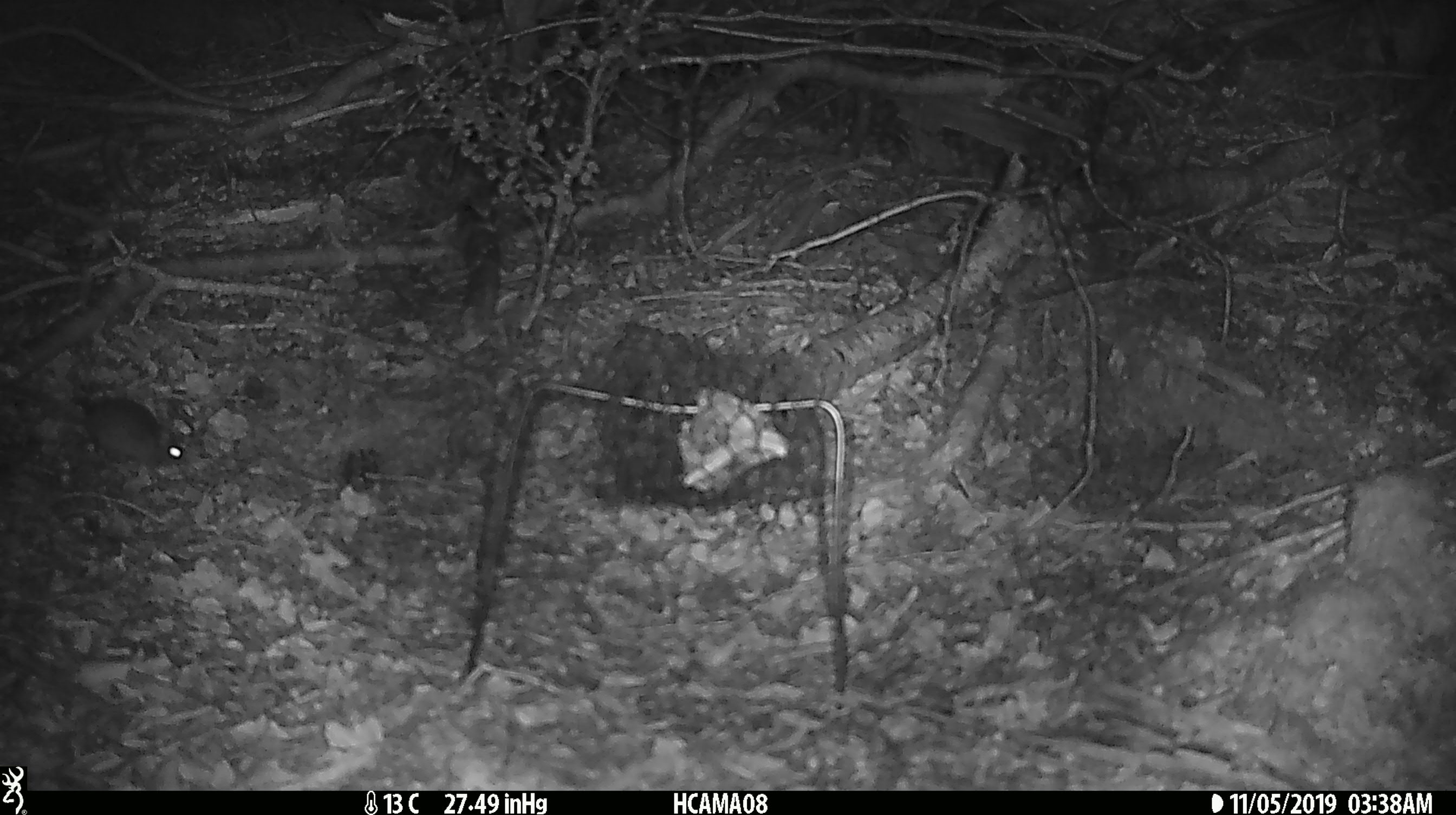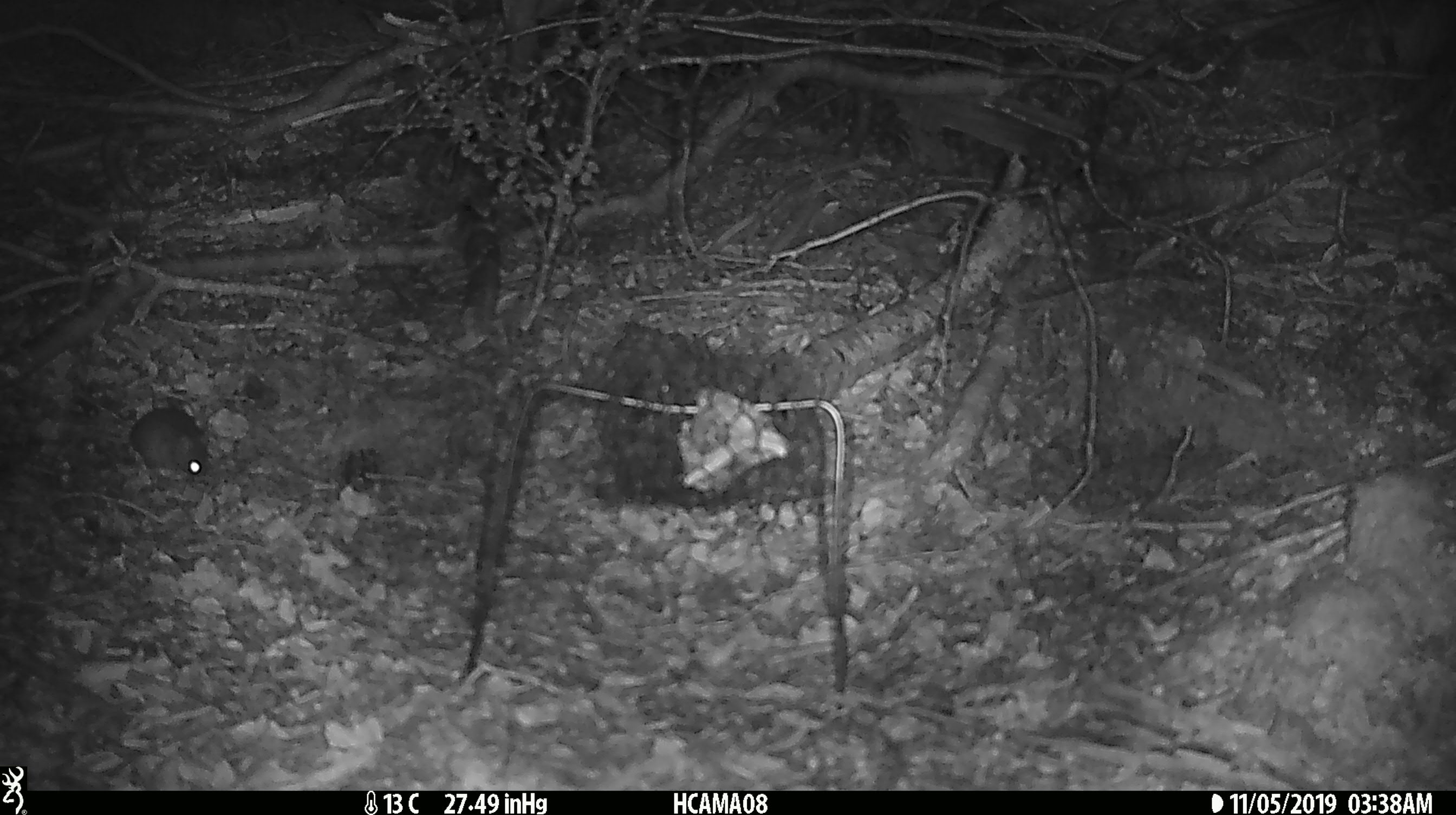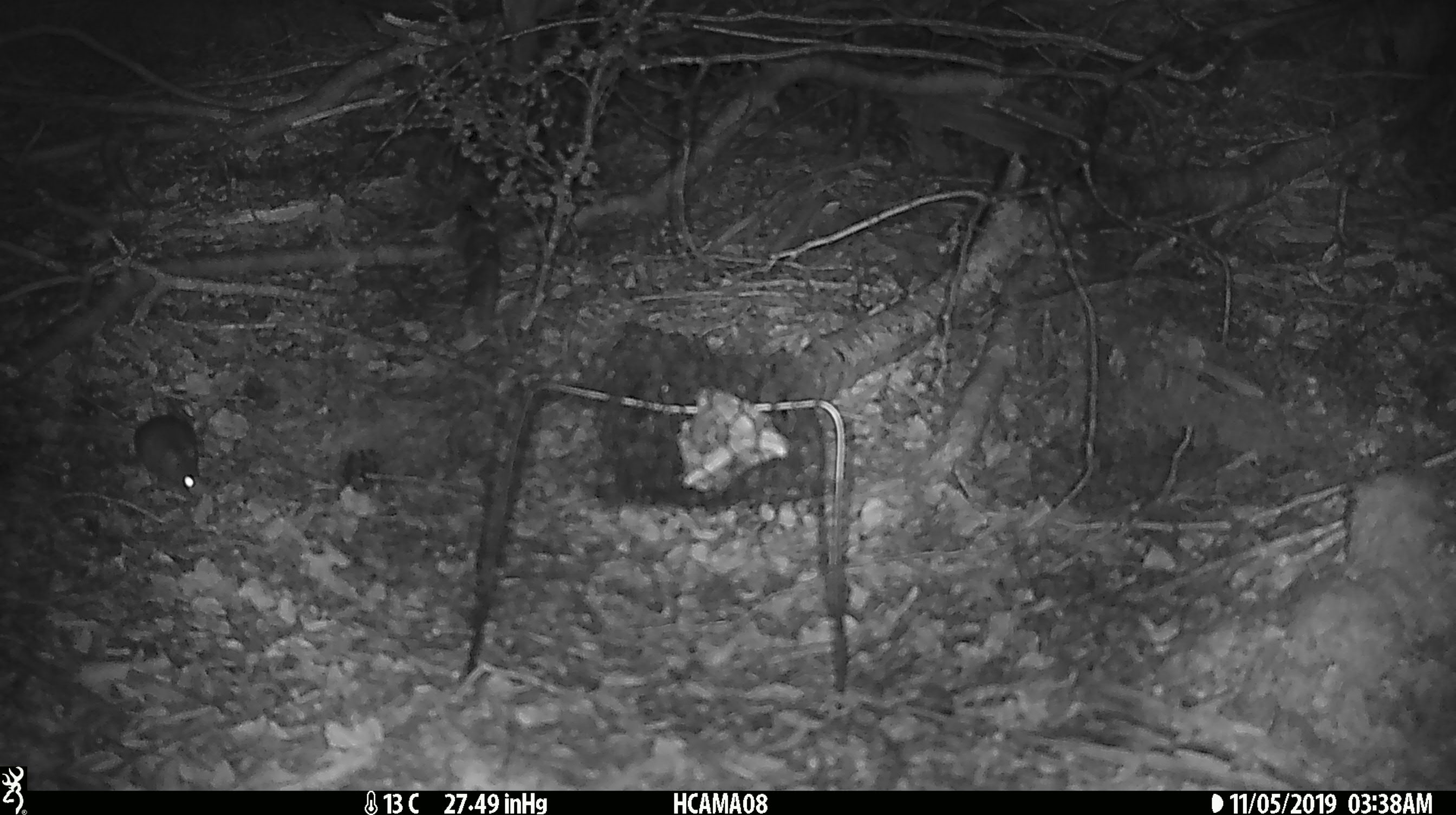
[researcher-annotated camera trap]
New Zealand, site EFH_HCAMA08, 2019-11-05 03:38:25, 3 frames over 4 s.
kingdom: Animalia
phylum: Chordata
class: Mammalia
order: Rodentia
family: Muridae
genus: Mus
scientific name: Mus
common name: mouse